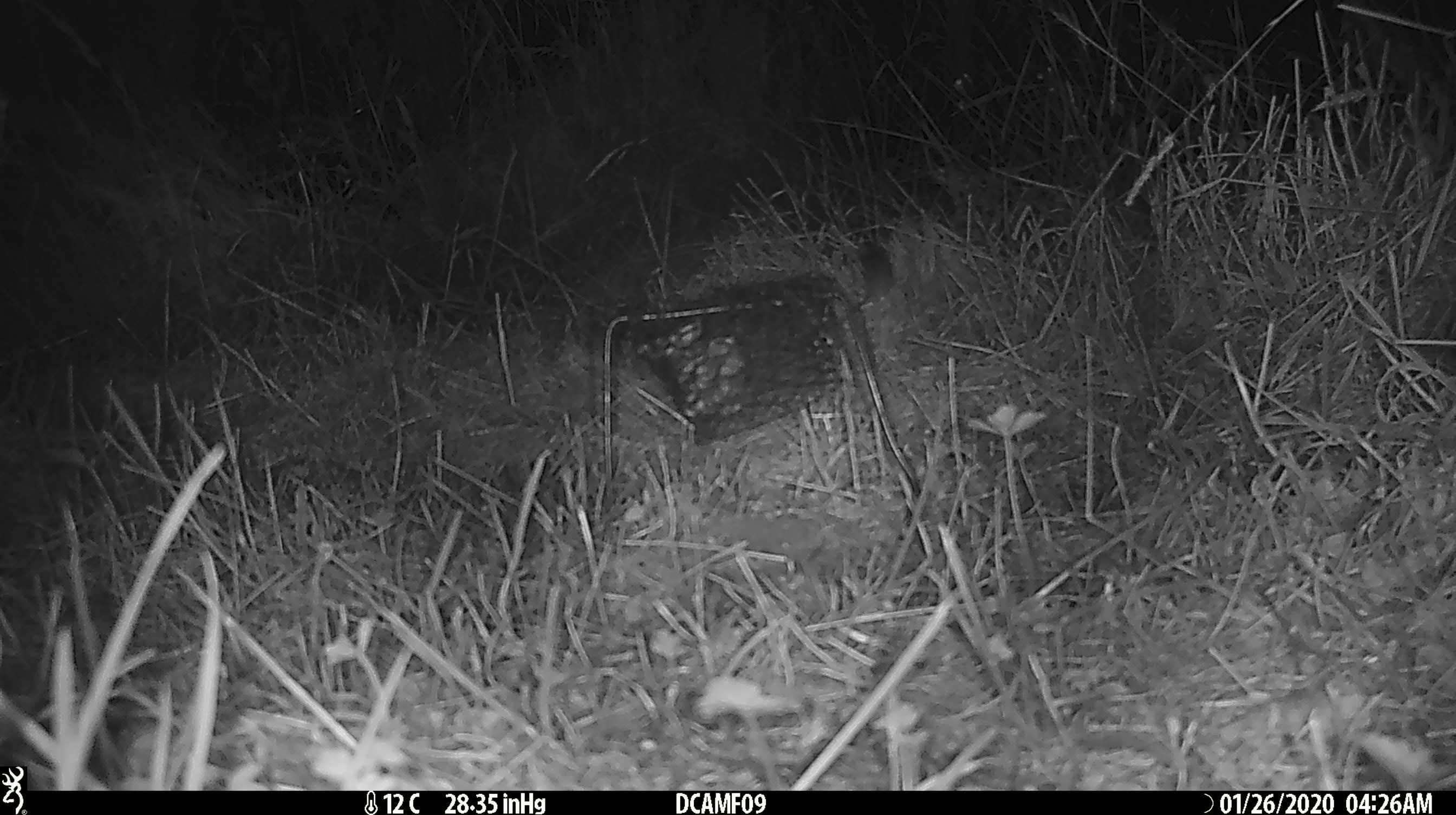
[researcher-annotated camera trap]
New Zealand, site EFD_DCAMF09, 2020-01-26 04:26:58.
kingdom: Animalia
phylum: Chordata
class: Mammalia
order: Rodentia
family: Muridae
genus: Mus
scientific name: Mus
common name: mouse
Mouse (Mus).